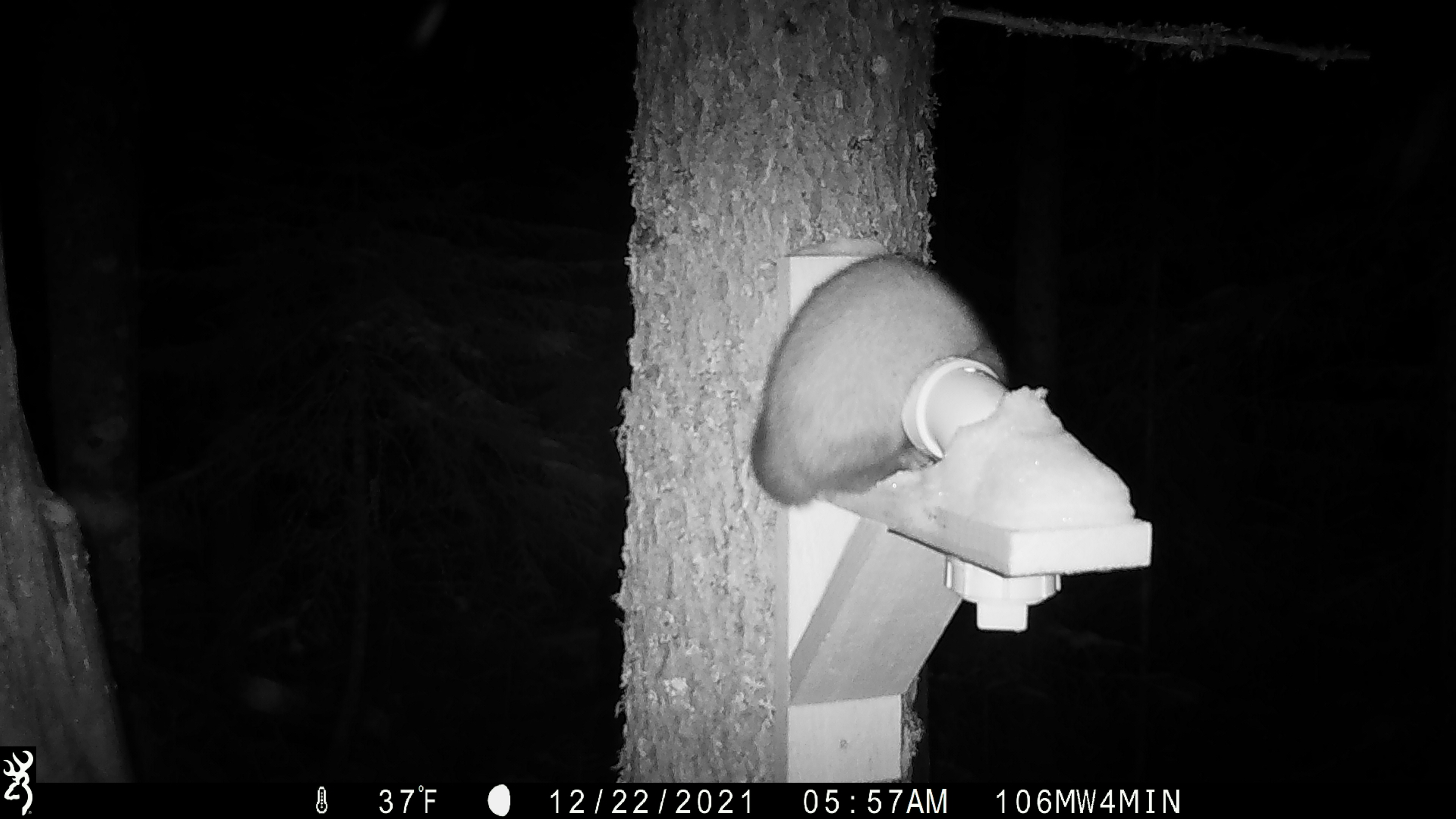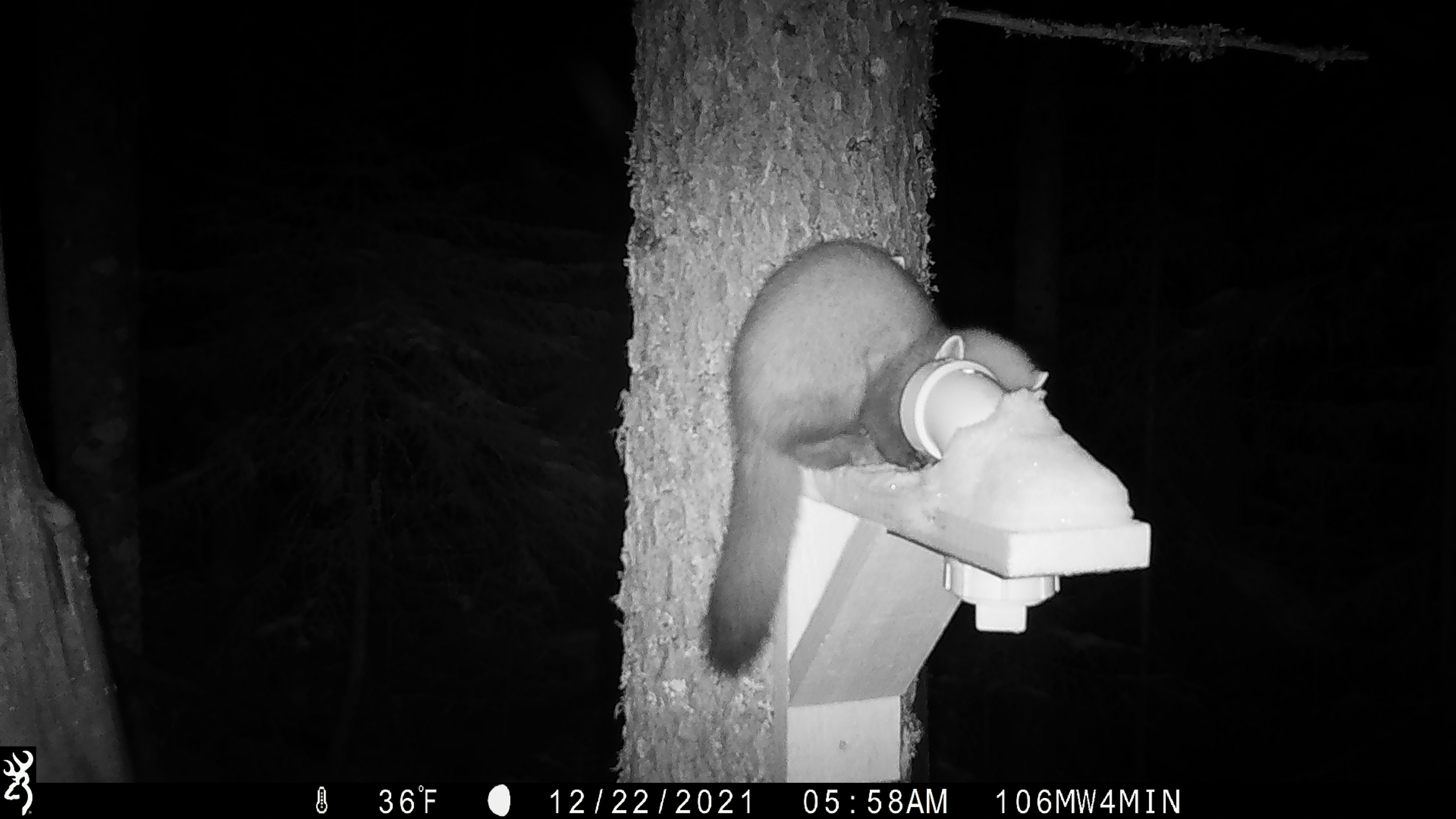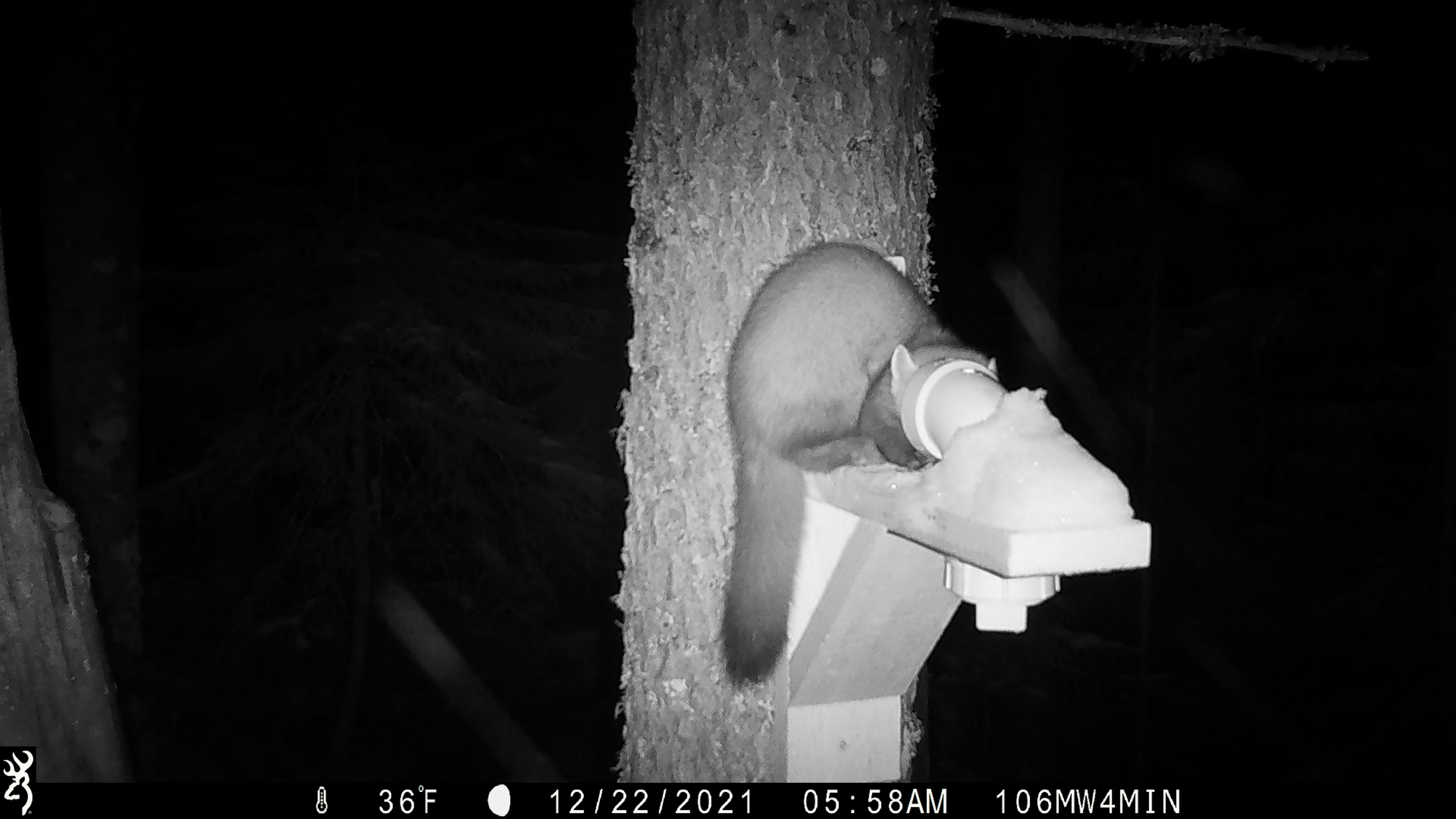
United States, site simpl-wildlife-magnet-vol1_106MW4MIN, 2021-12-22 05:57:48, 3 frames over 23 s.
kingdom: Animalia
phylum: Chordata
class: Mammalia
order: Carnivora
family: Mustelidae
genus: Martes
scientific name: Martes americana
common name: american marten